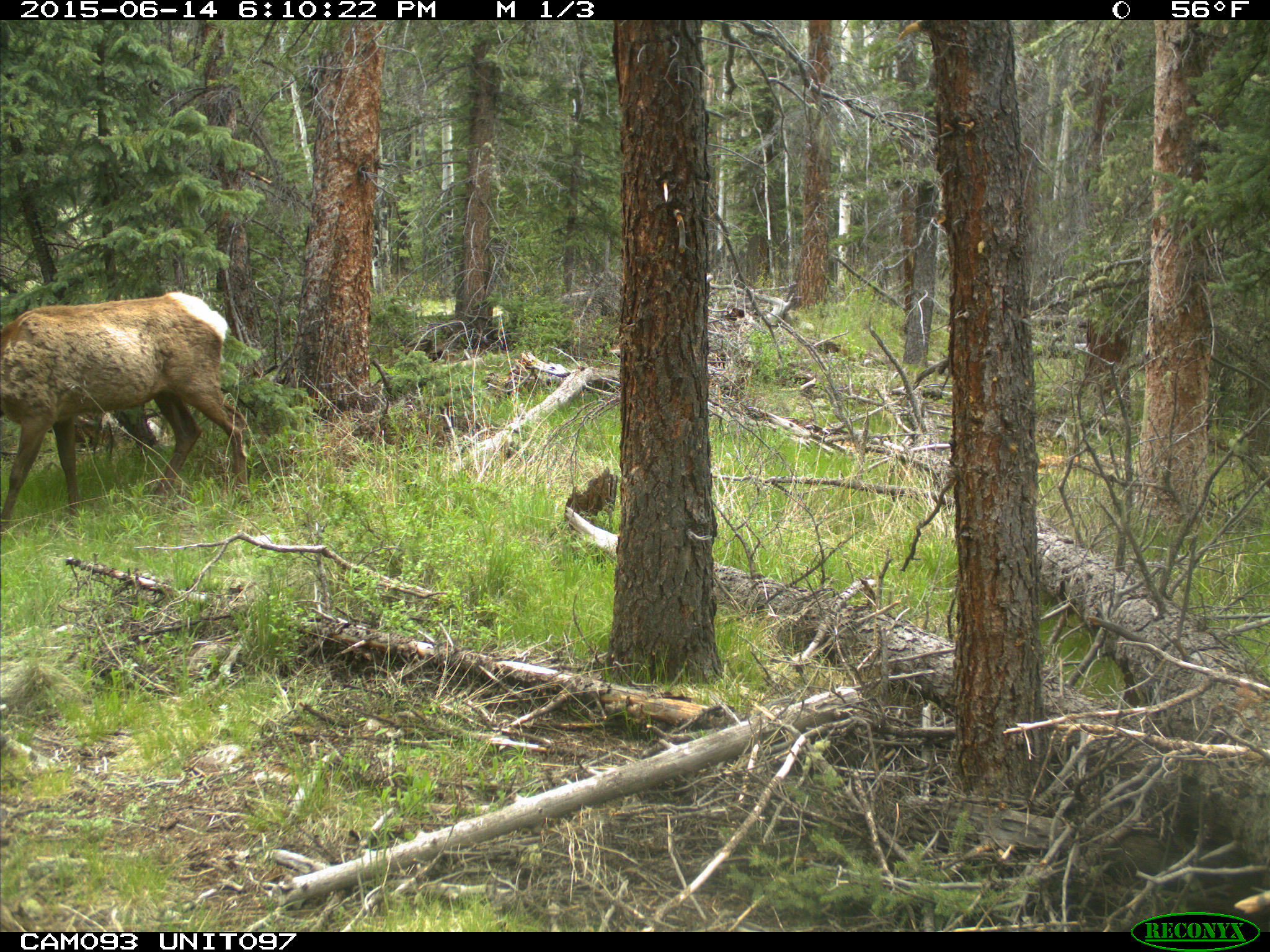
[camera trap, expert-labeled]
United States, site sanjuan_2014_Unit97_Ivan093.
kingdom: Animalia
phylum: Chordata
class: Mammalia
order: Artiodactyla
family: Cervidae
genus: Cervus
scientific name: Cervus elaphus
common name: red deer